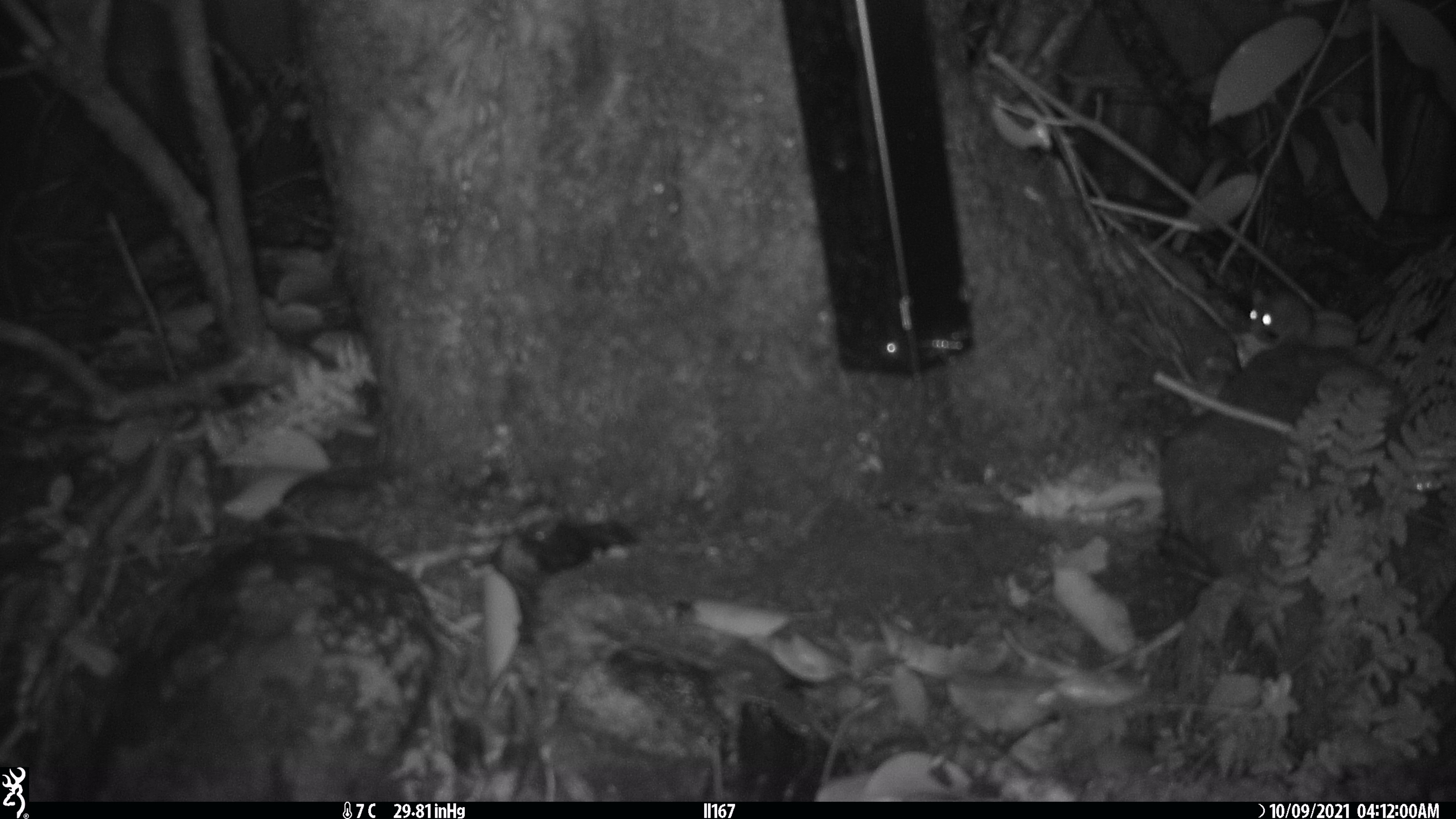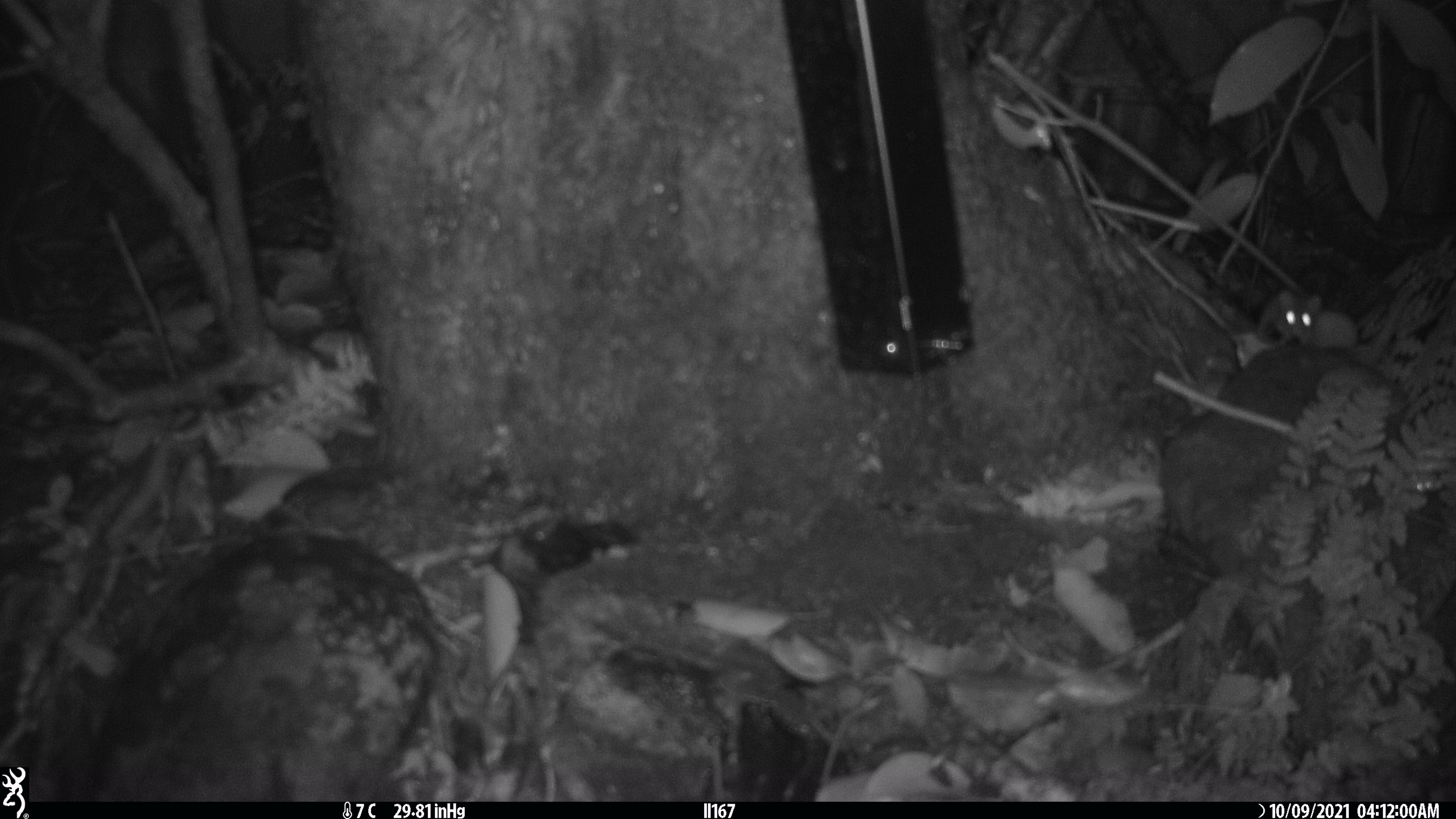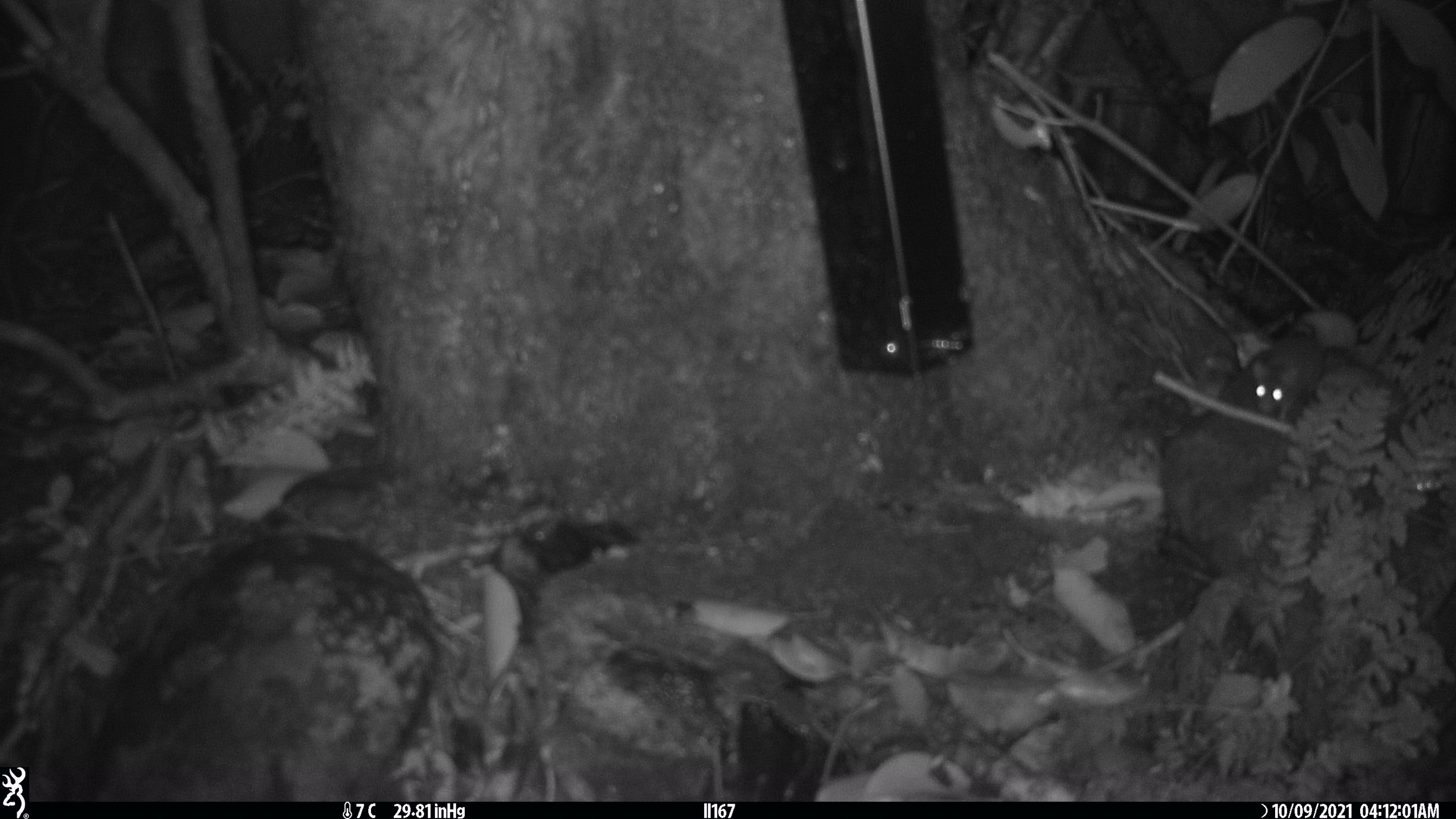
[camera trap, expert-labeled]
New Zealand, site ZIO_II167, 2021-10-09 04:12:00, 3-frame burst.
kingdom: Animalia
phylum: Chordata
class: Mammalia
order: Rodentia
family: Muridae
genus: Mus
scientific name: Mus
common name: mouse